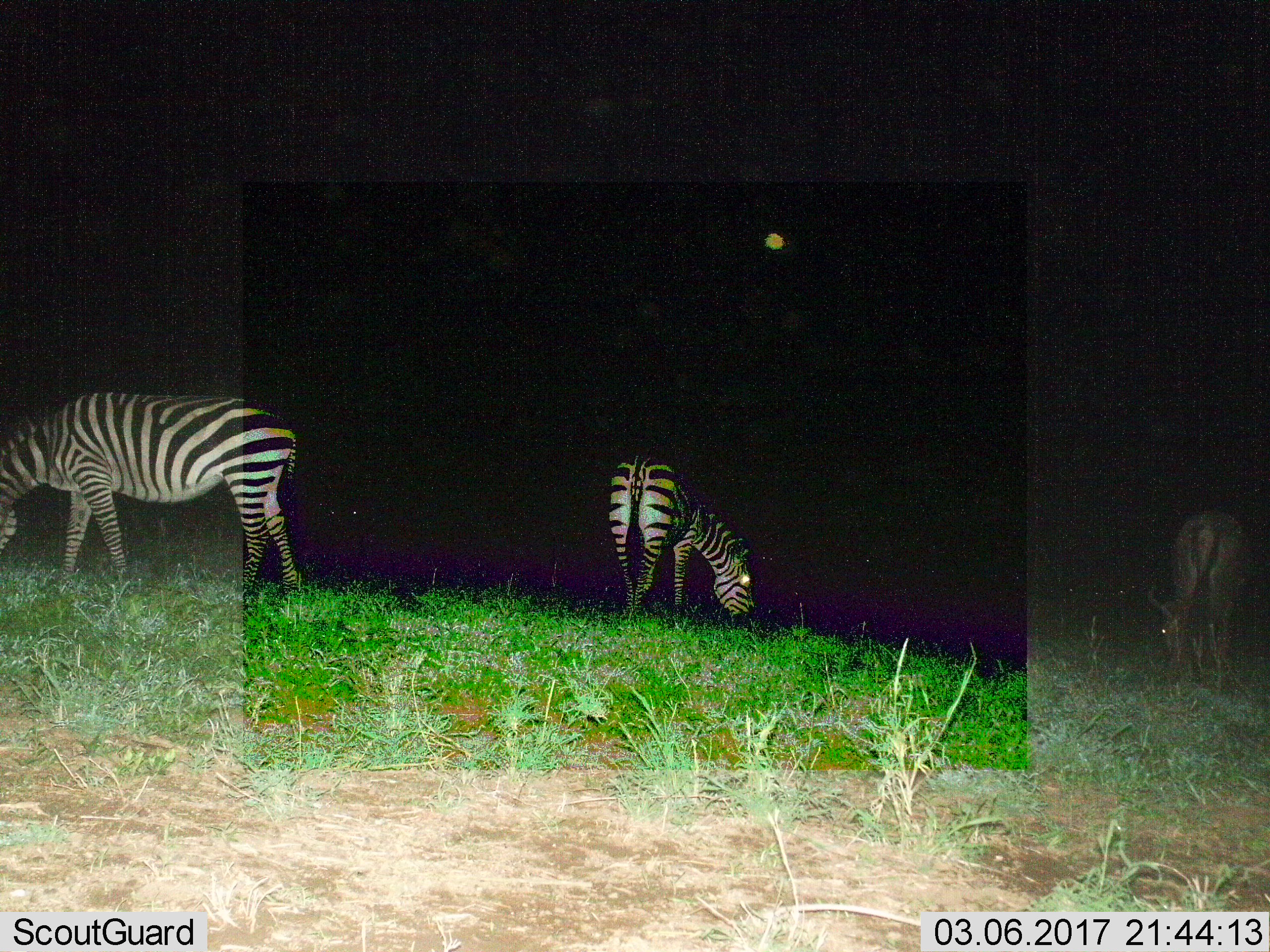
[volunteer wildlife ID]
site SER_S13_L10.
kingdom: Animalia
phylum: Chordata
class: Mammalia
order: Artiodactyla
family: Bovidae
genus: Connochaetes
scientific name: Connochaetes taurinus taurinus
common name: blue wildebeest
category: wildebeestblue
Wildebeestblue (blue wildebeest) (Connochaetes taurinus taurinus), count 1. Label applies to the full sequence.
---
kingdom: Animalia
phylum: Chordata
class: Mammalia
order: Perissodactyla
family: Equidae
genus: Equus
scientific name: Equus quagga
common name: plains zebra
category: zebraplains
Zebraplains (plains zebra) (Equus quagga), count 2. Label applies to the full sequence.